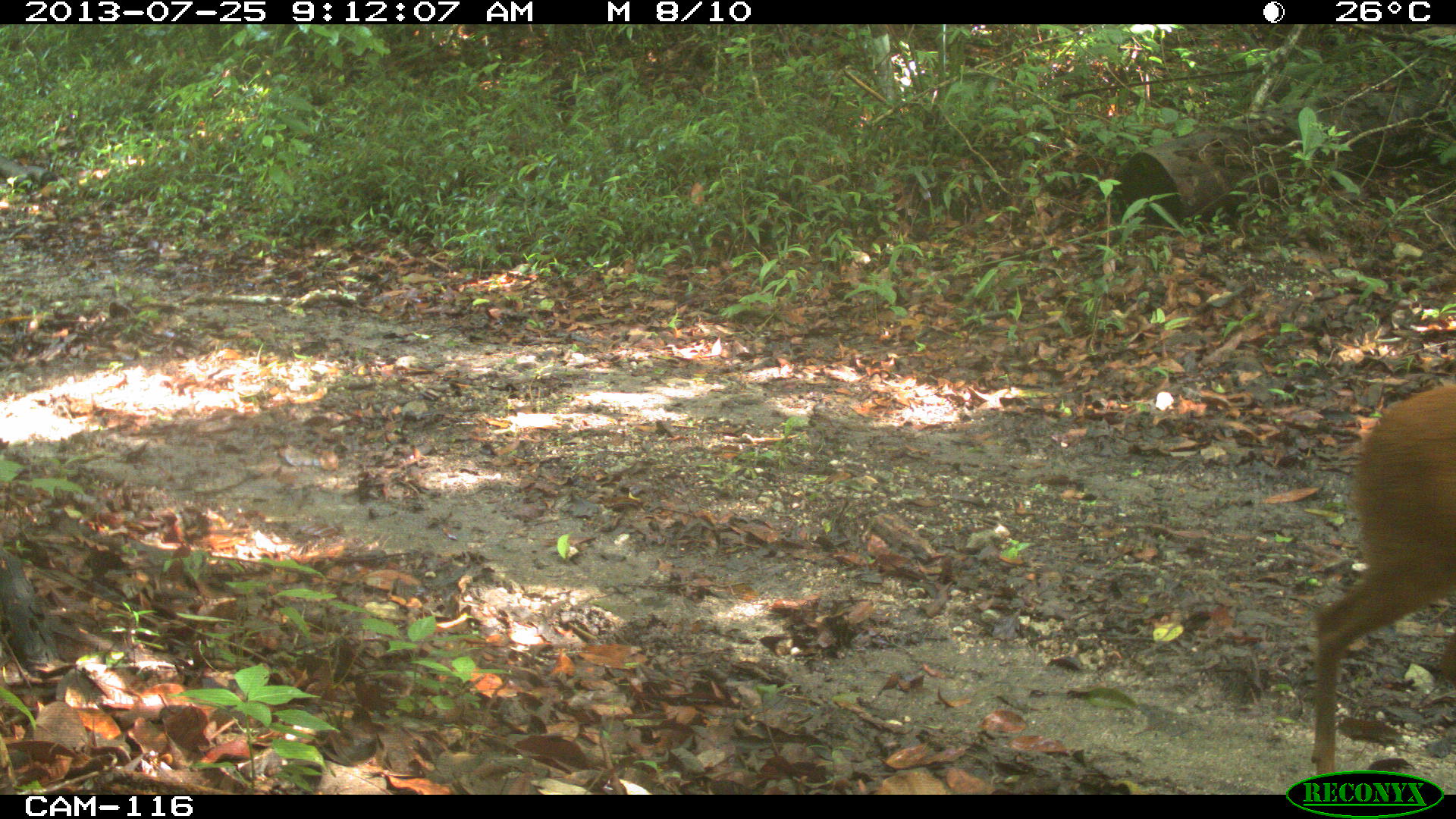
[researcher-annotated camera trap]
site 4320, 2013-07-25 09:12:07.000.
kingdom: Animalia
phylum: Chordata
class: Mammalia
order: Artiodactyla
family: Cervidae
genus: Mazama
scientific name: Mazama temama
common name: central american red brocket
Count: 1.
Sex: male.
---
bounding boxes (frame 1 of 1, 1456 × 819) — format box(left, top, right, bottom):
mazama temama: box(1309, 380, 1456, 795)